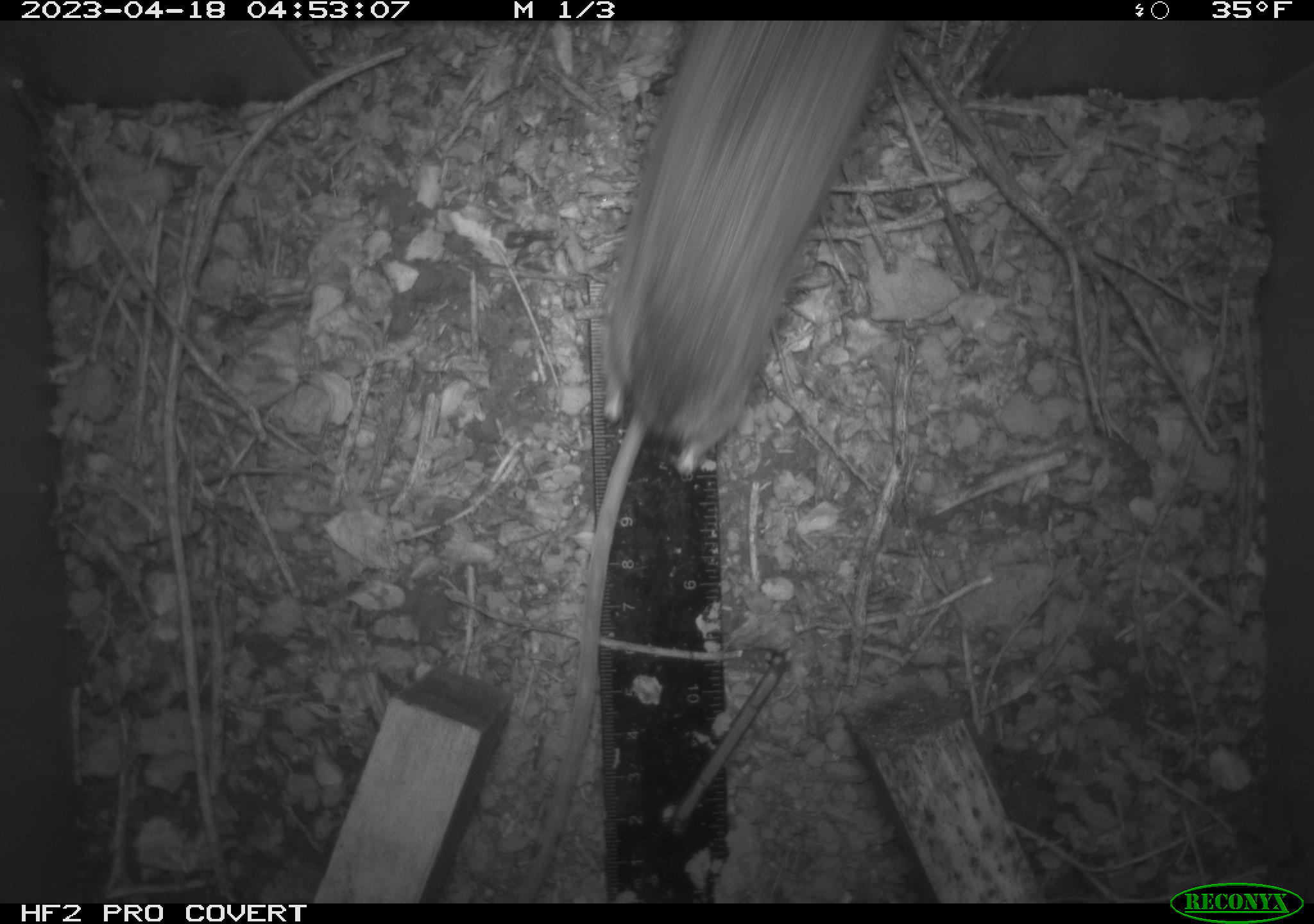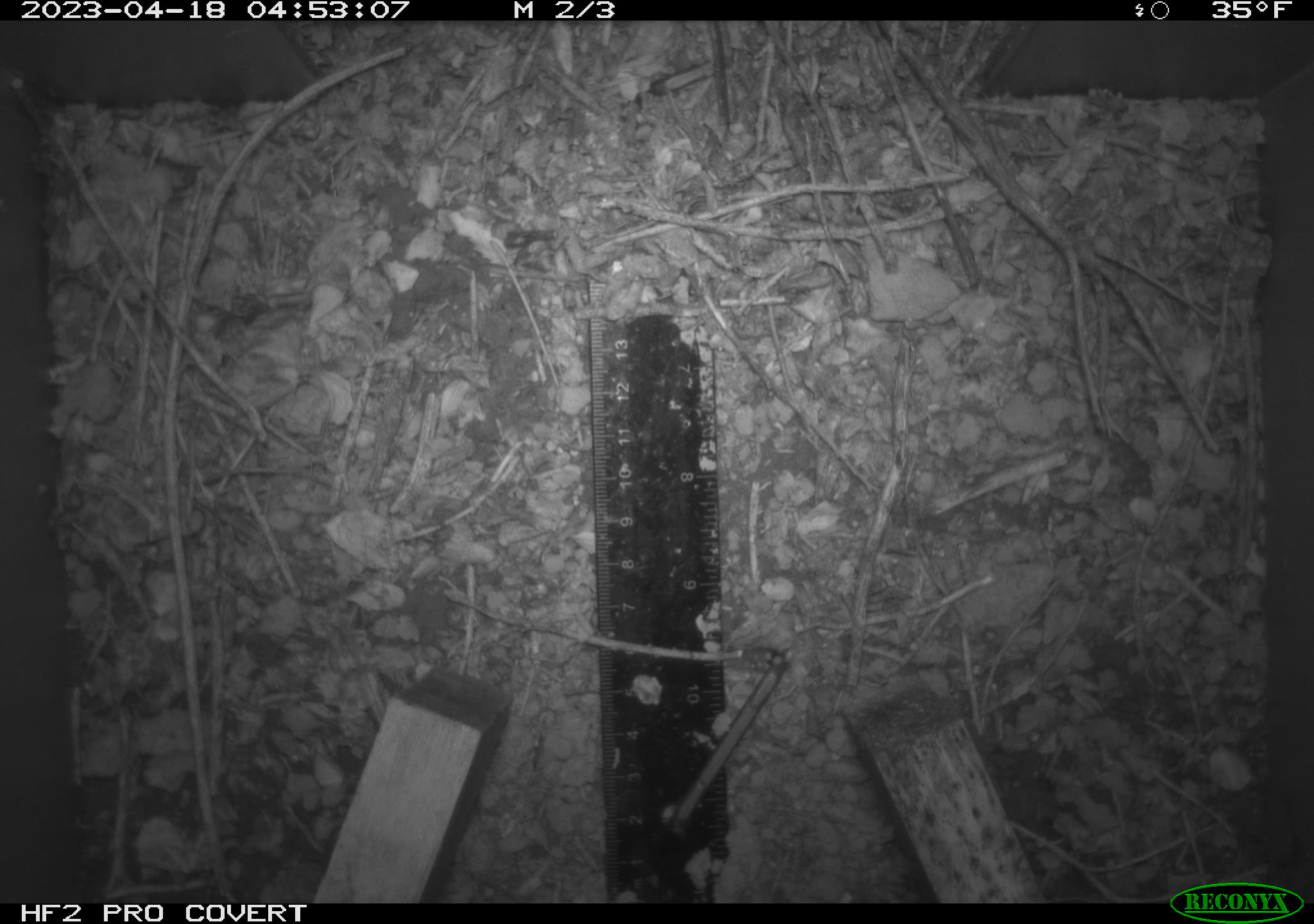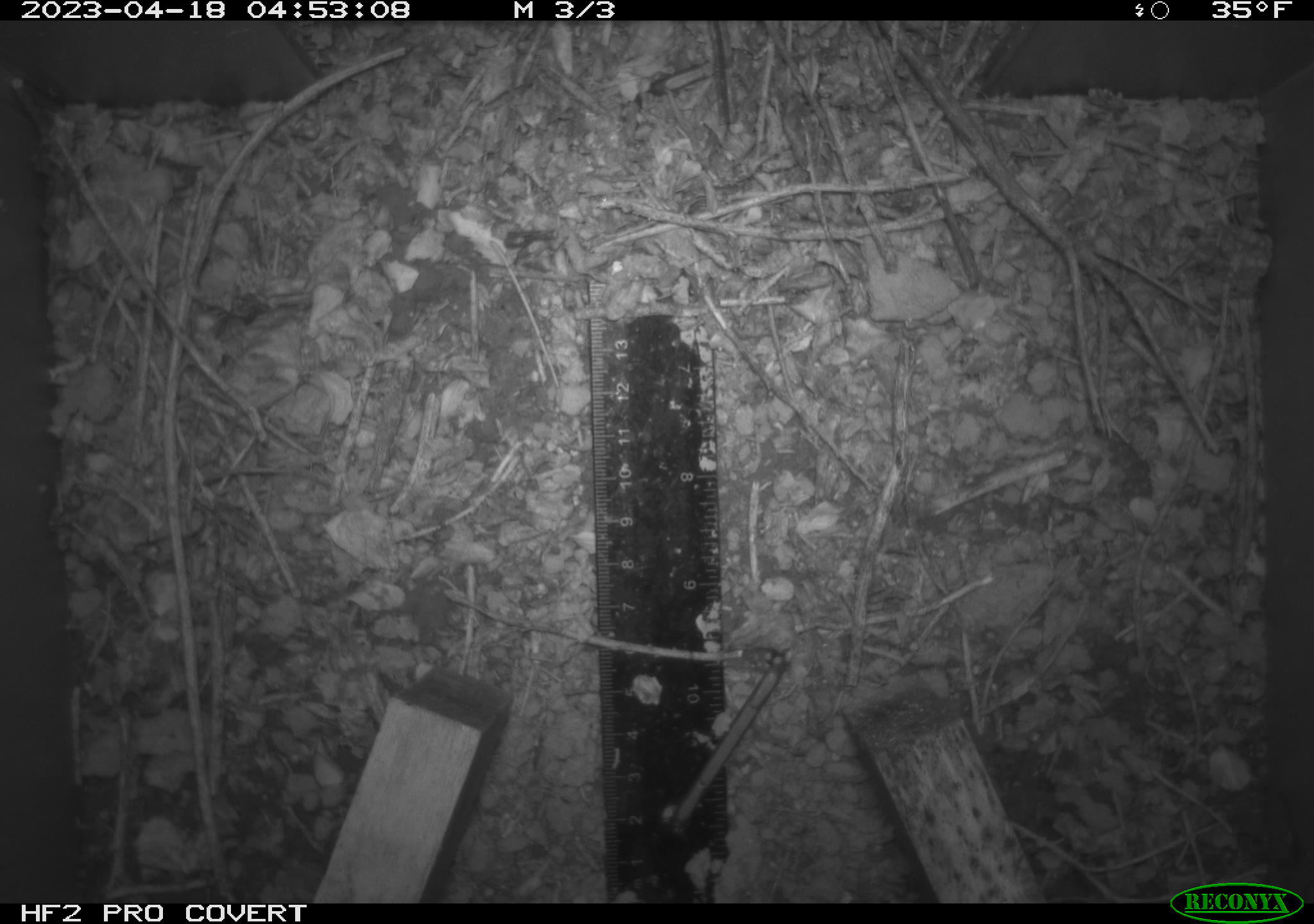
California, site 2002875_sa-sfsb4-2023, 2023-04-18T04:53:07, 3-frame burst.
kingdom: Animalia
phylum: Chordata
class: Mammalia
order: Rodentia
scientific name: Rodentia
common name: mouse species